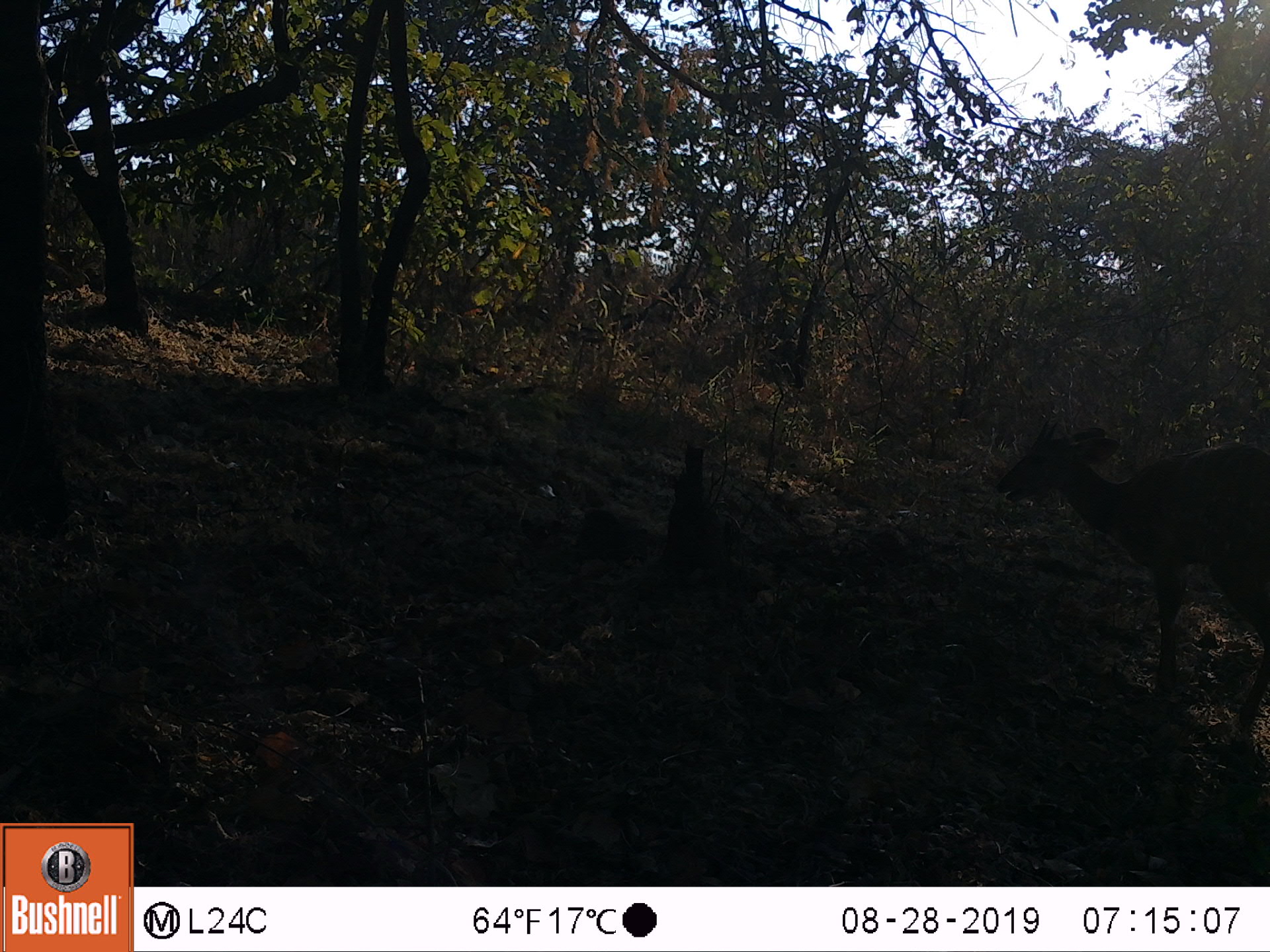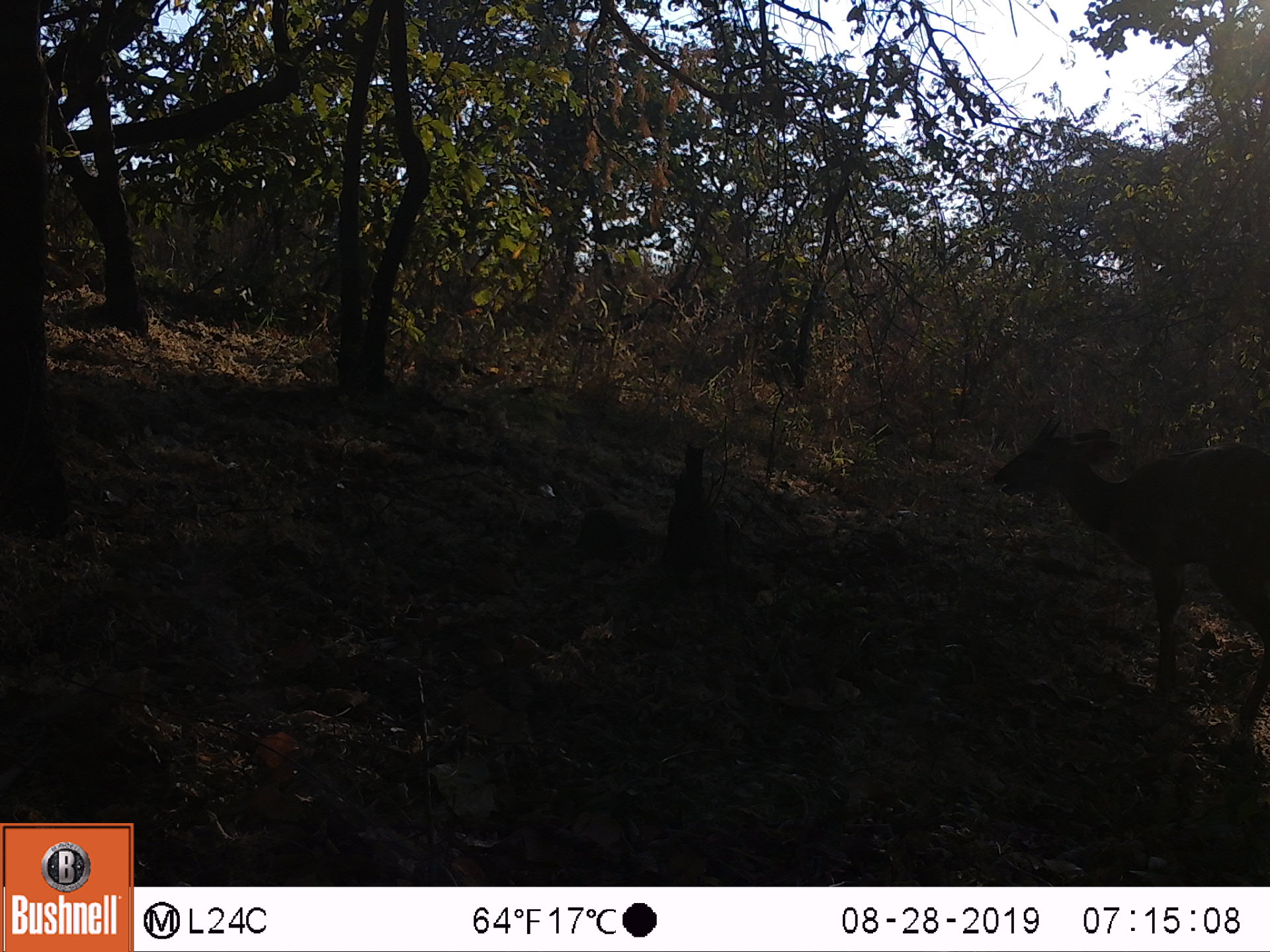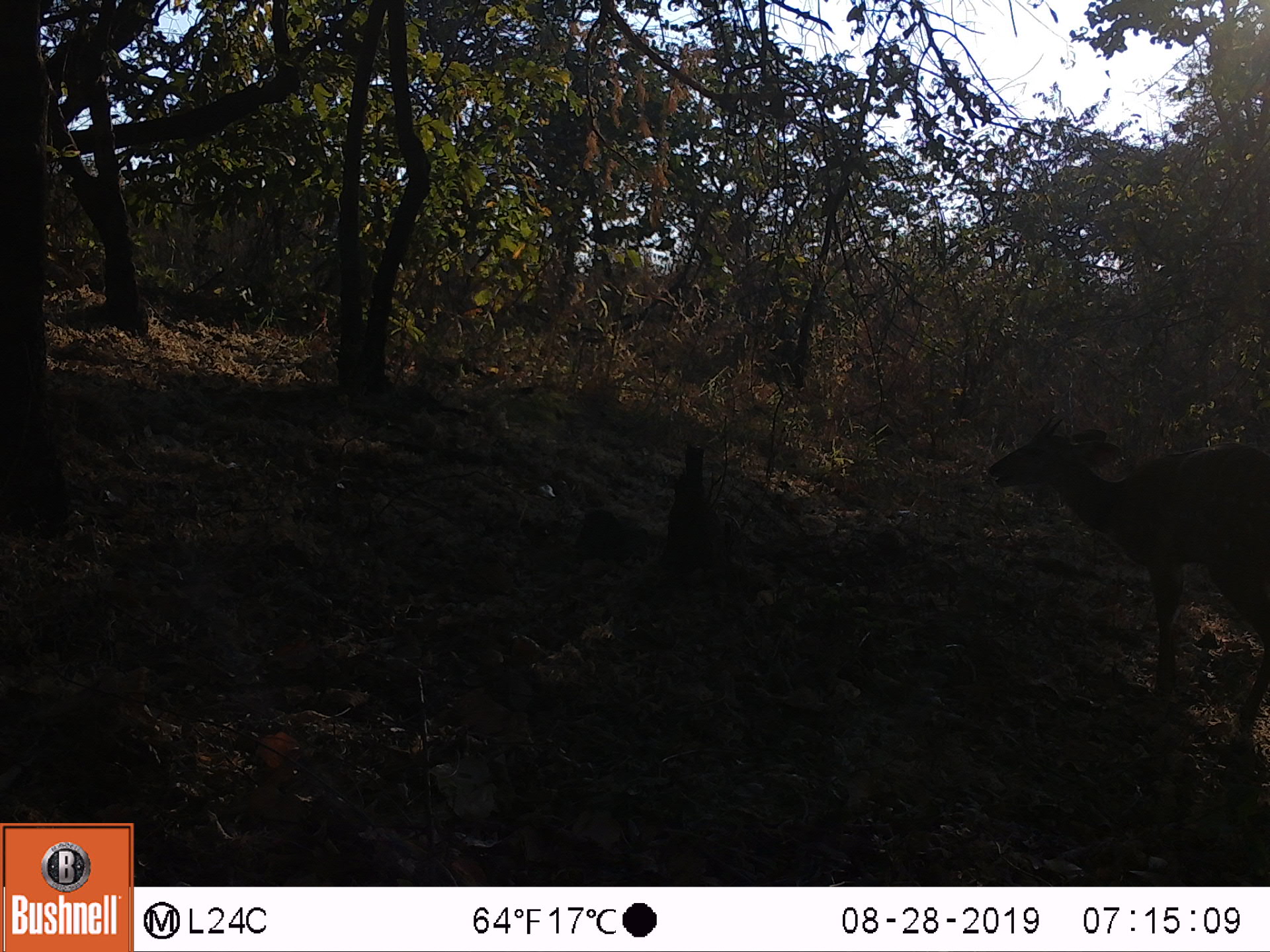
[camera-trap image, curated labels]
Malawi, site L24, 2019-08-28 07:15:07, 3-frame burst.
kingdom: Animalia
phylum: Chordata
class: Mammalia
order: Artiodactyla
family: Bovidae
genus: Tragelaphus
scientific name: Tragelaphus sylvaticus sylvaticus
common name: cape bushbuck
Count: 1.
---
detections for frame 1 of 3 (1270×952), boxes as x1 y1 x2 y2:
cape bushbuck: 996 404 1264 722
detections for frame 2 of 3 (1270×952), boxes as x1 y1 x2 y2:
cape bushbuck: 986 402 1264 728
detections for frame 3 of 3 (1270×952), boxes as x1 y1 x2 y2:
cape bushbuck: 977 416 1264 698